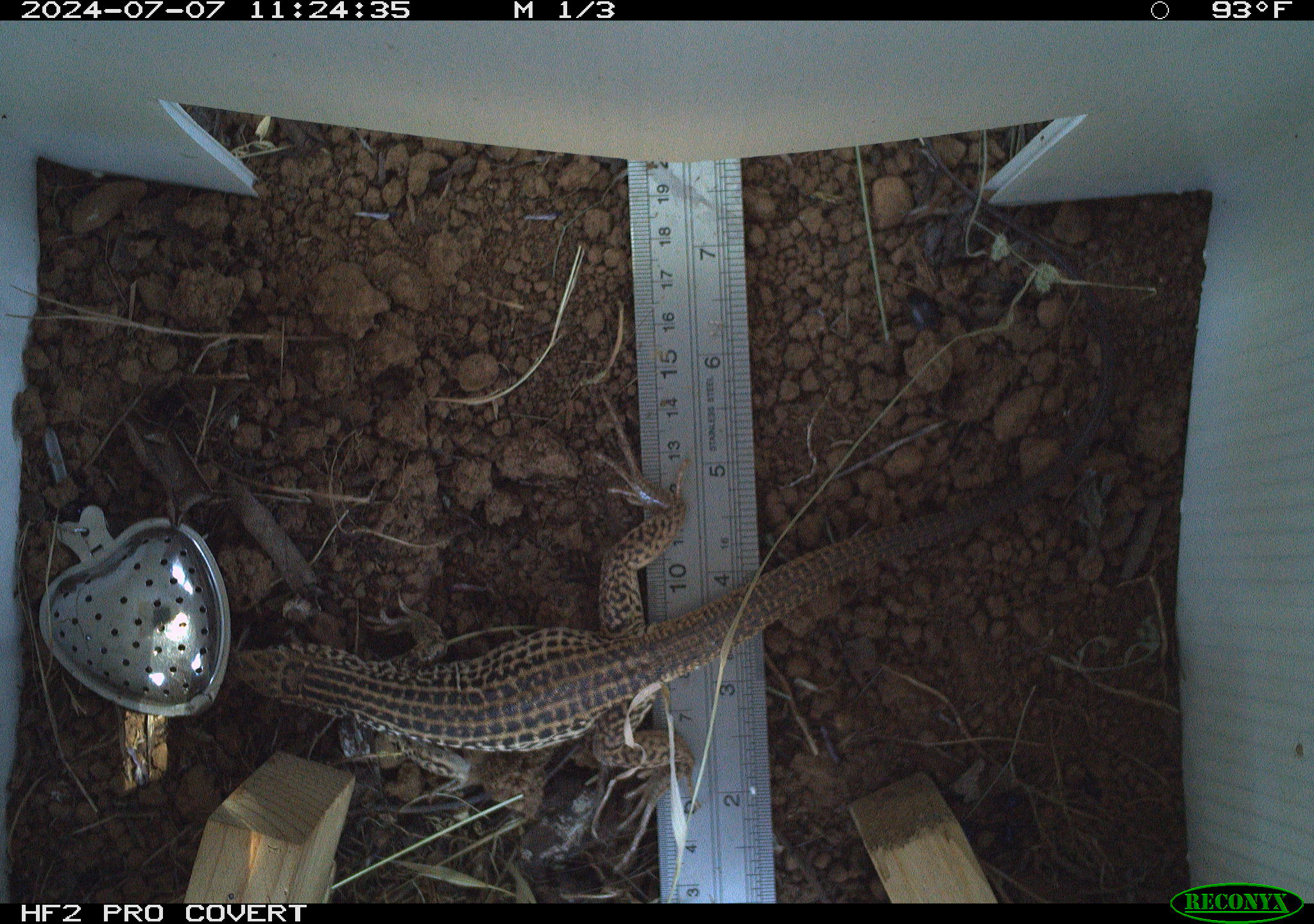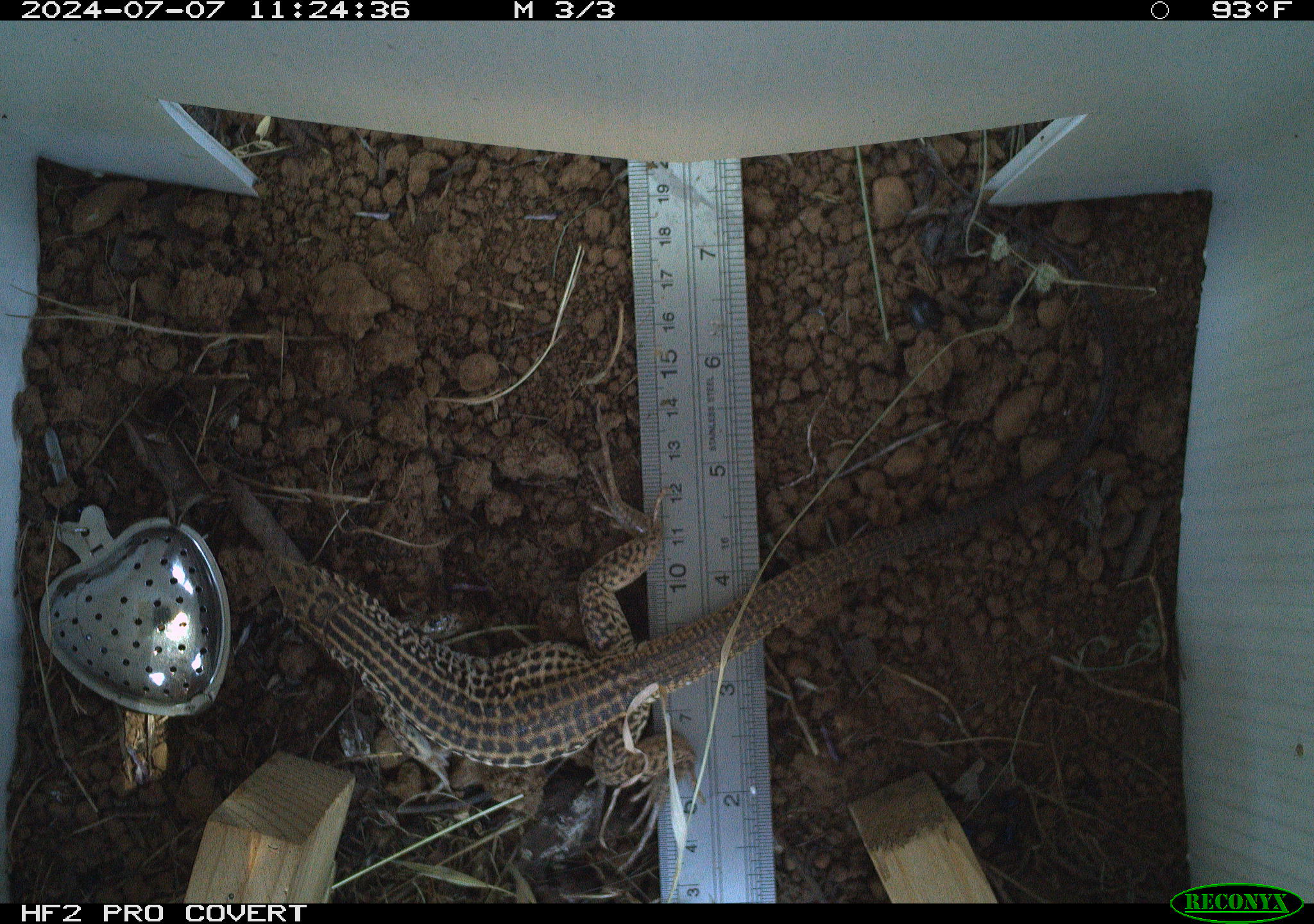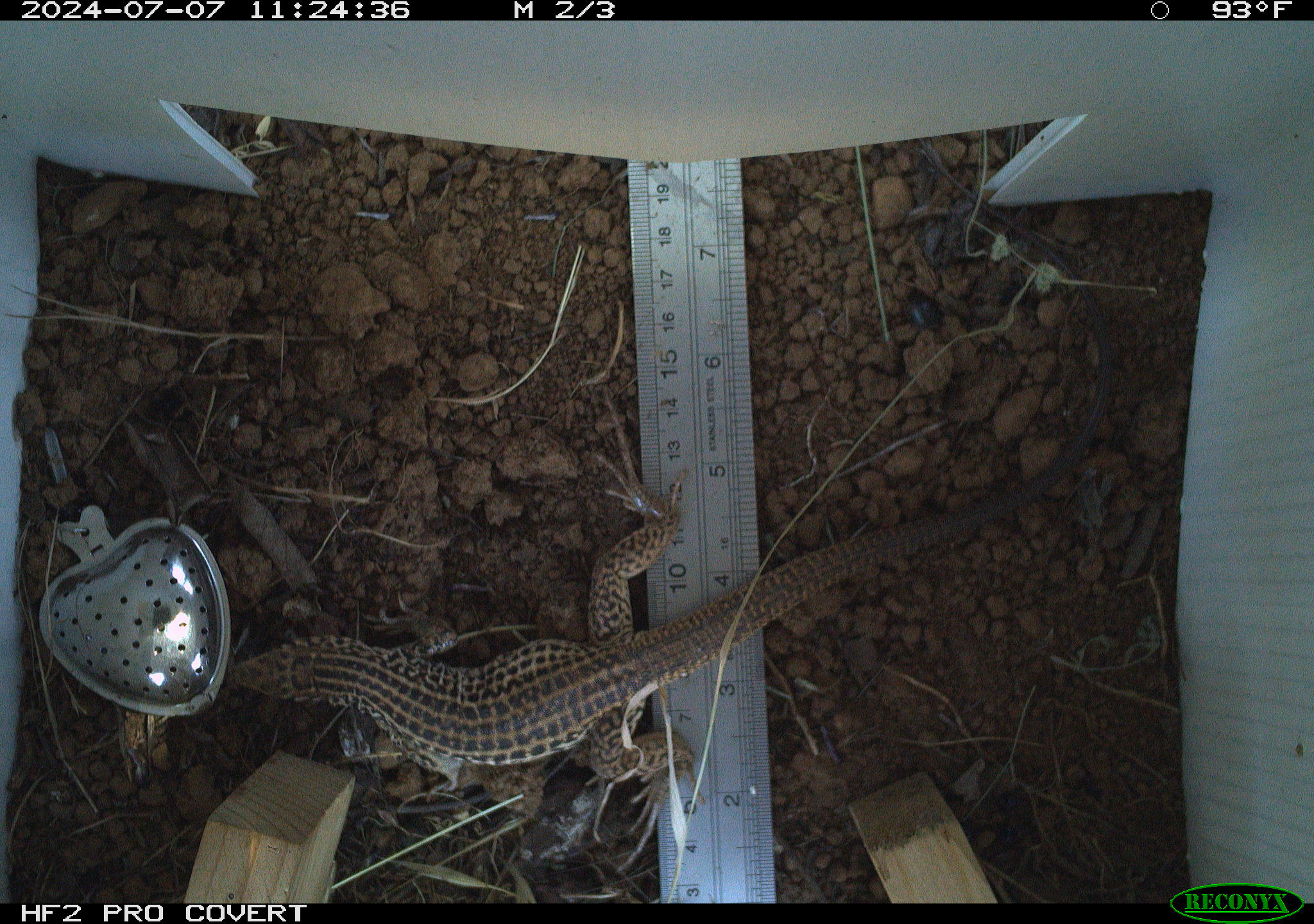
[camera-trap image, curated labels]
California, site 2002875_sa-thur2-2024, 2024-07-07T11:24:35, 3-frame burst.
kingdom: Animalia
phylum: Chordata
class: Reptilia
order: Squamata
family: Teiidae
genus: Aspidoscelis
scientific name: Aspidoscelis tigris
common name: western whiptail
Western whiptail (Aspidoscelis tigris).